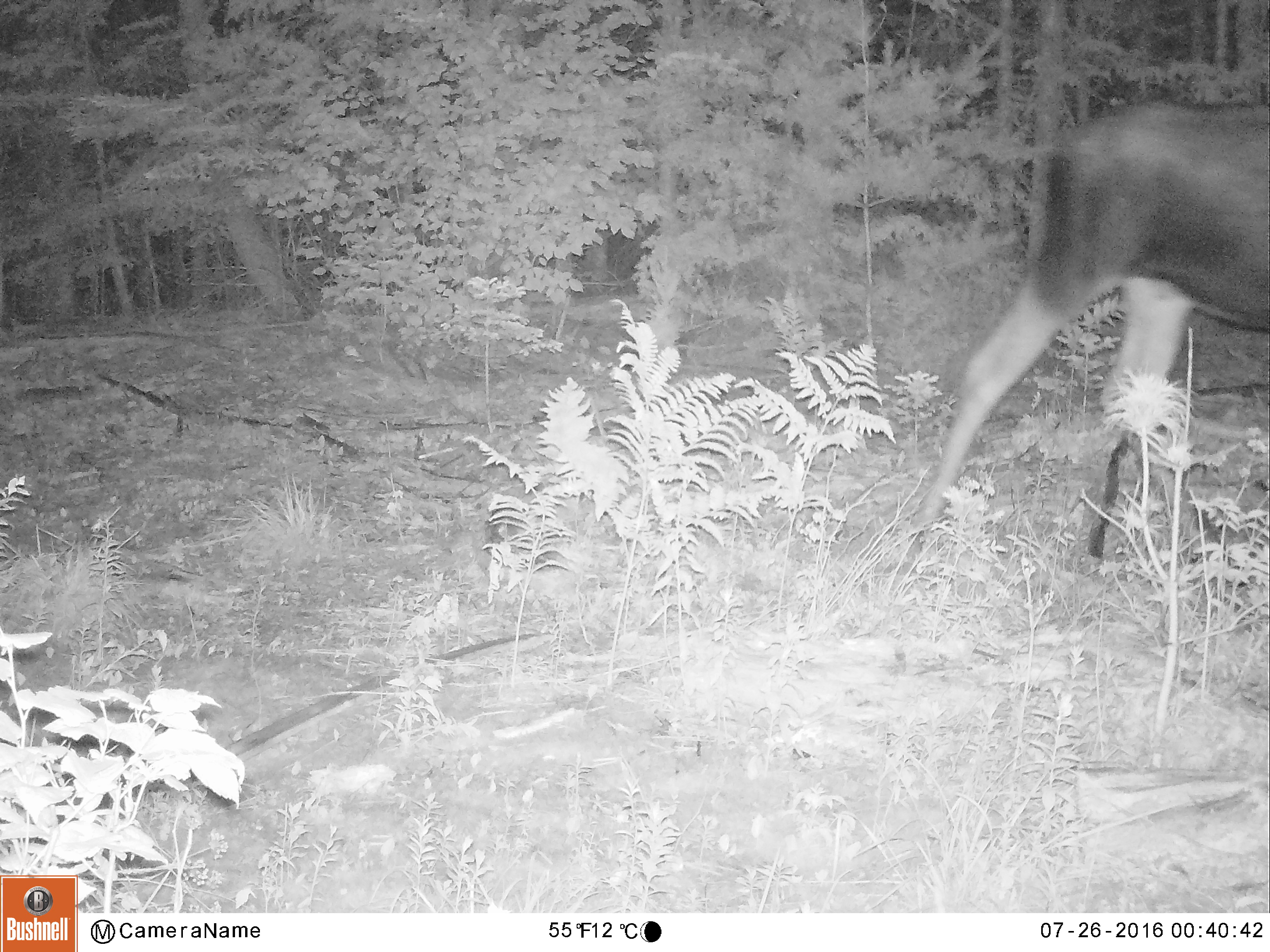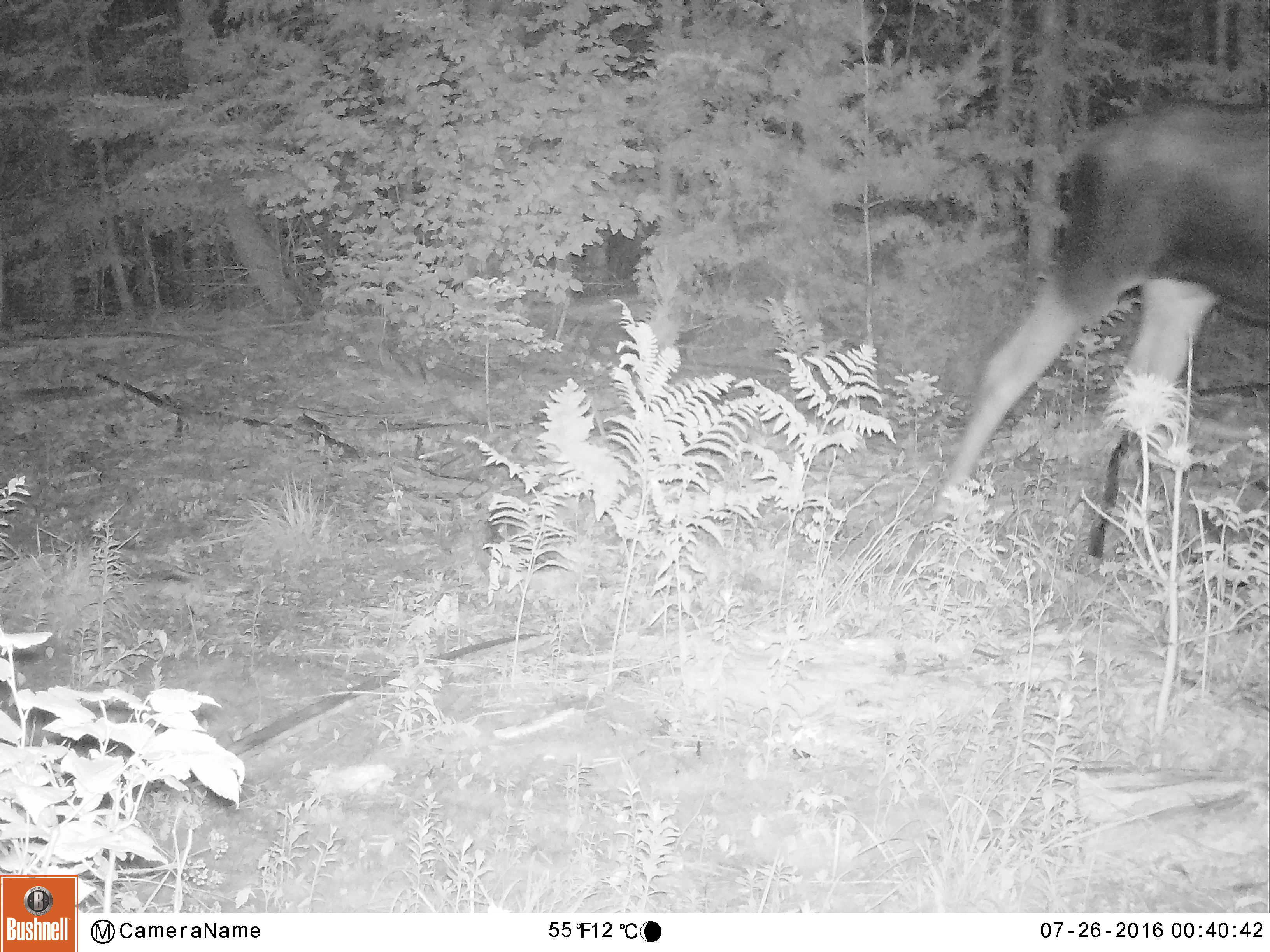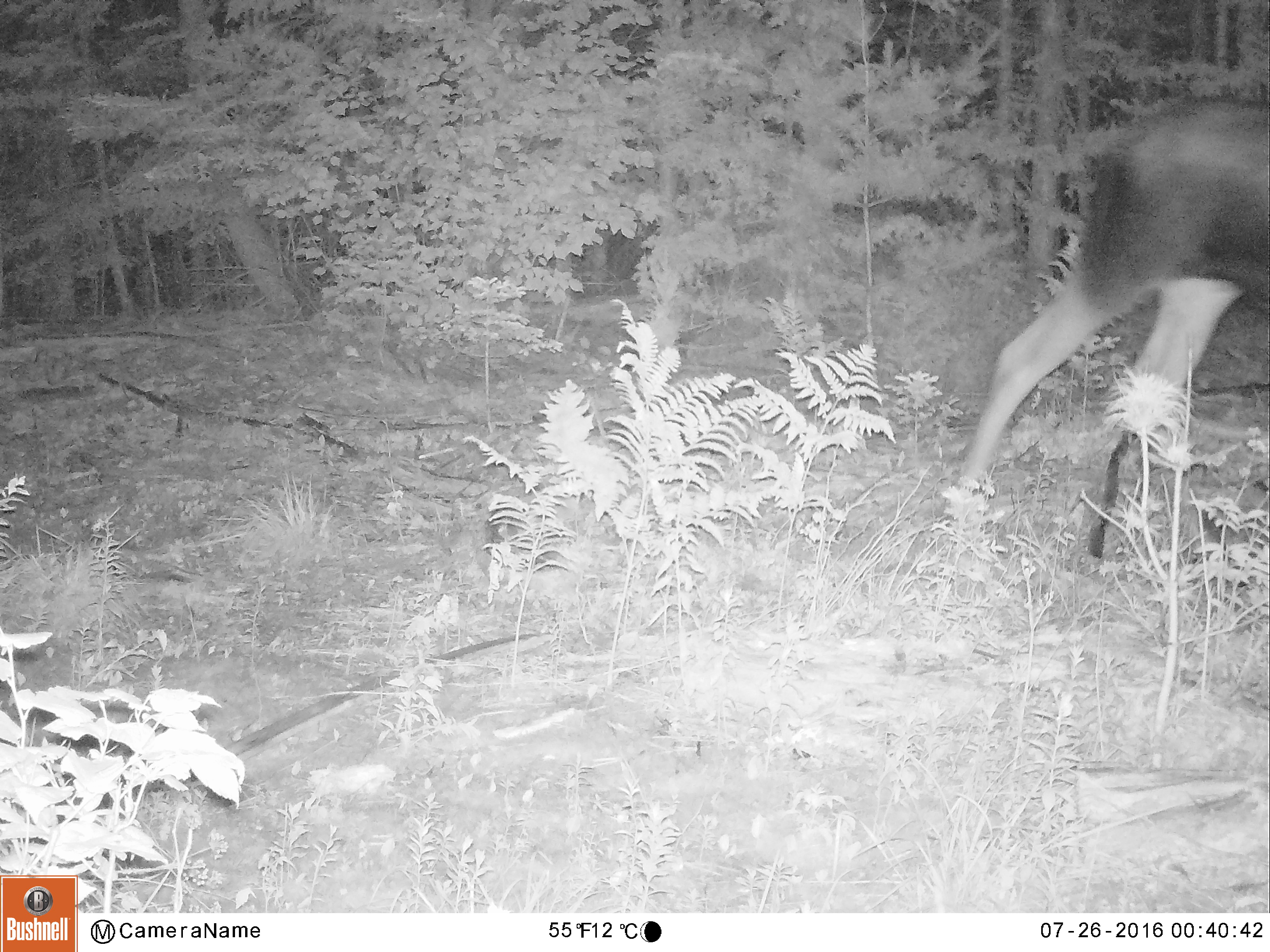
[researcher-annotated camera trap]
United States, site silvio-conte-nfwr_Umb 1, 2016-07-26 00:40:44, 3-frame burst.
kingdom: Animalia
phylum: Chordata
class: Mammalia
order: Artiodactyla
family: Cervidae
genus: Alces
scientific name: Alces alces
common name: moose